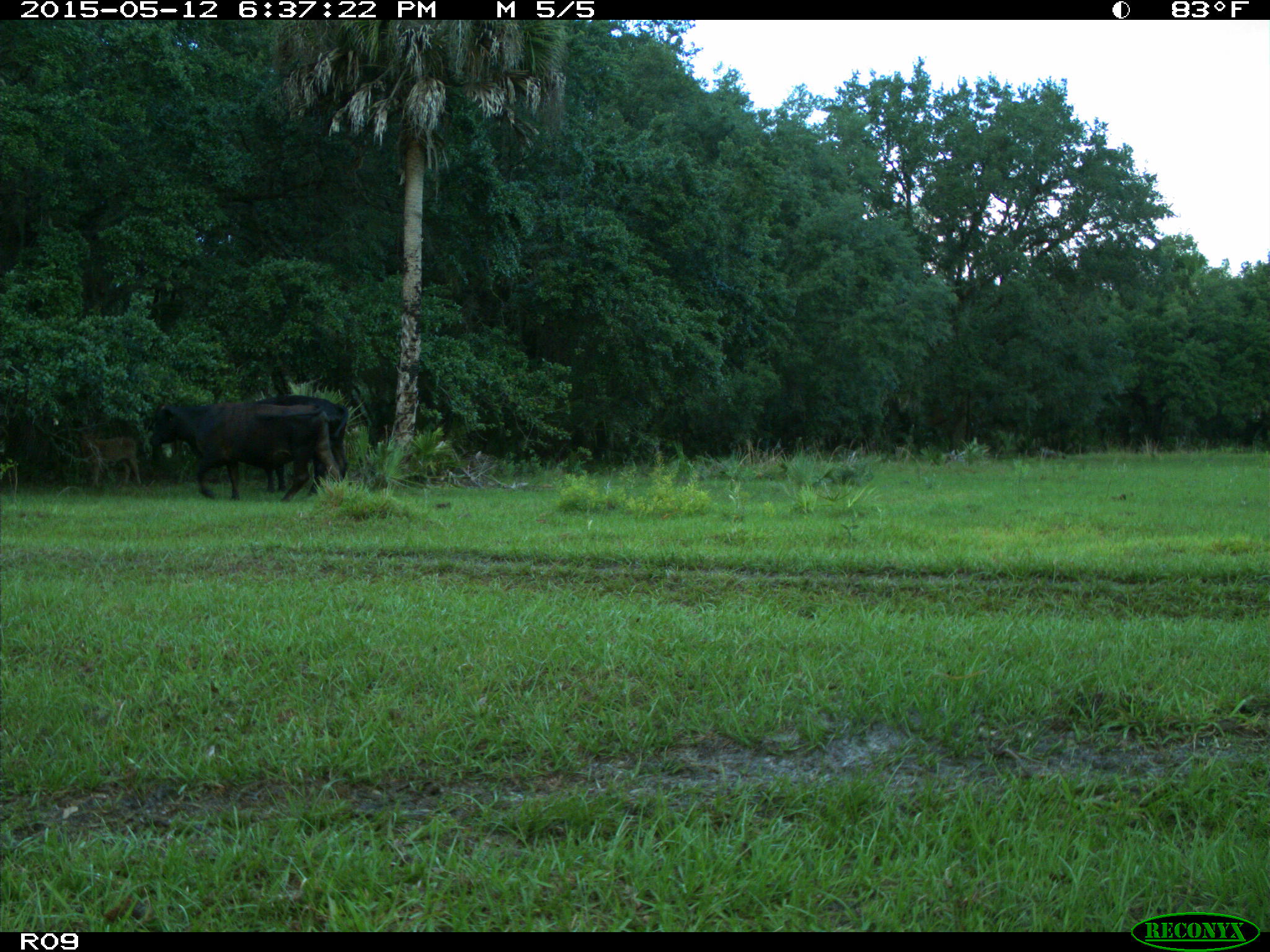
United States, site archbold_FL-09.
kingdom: Animalia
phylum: Chordata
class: Mammalia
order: Artiodactyla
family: Bovidae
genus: Bos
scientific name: Bos taurus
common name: domestic cow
Bos taurus (domestic cow).